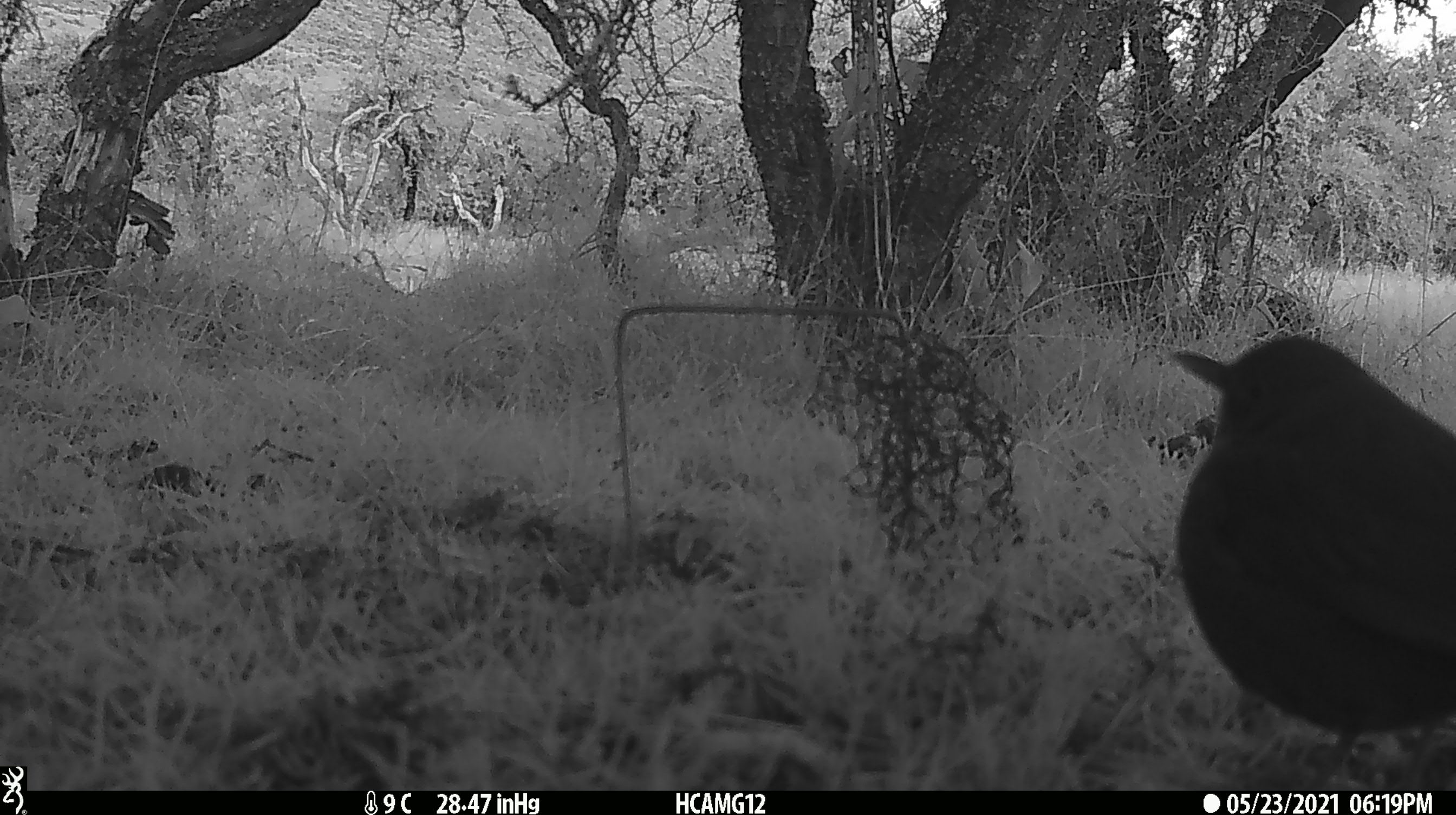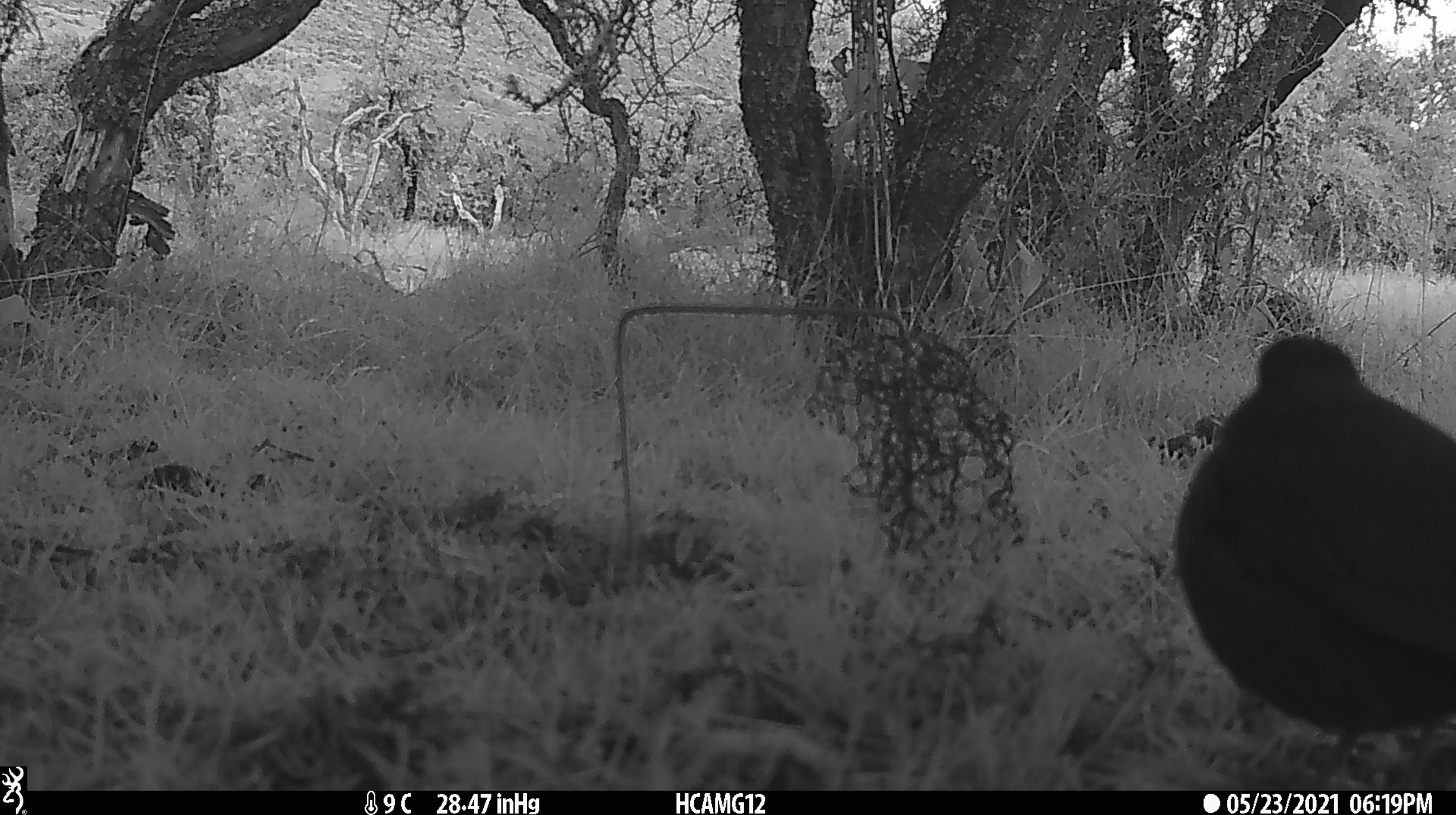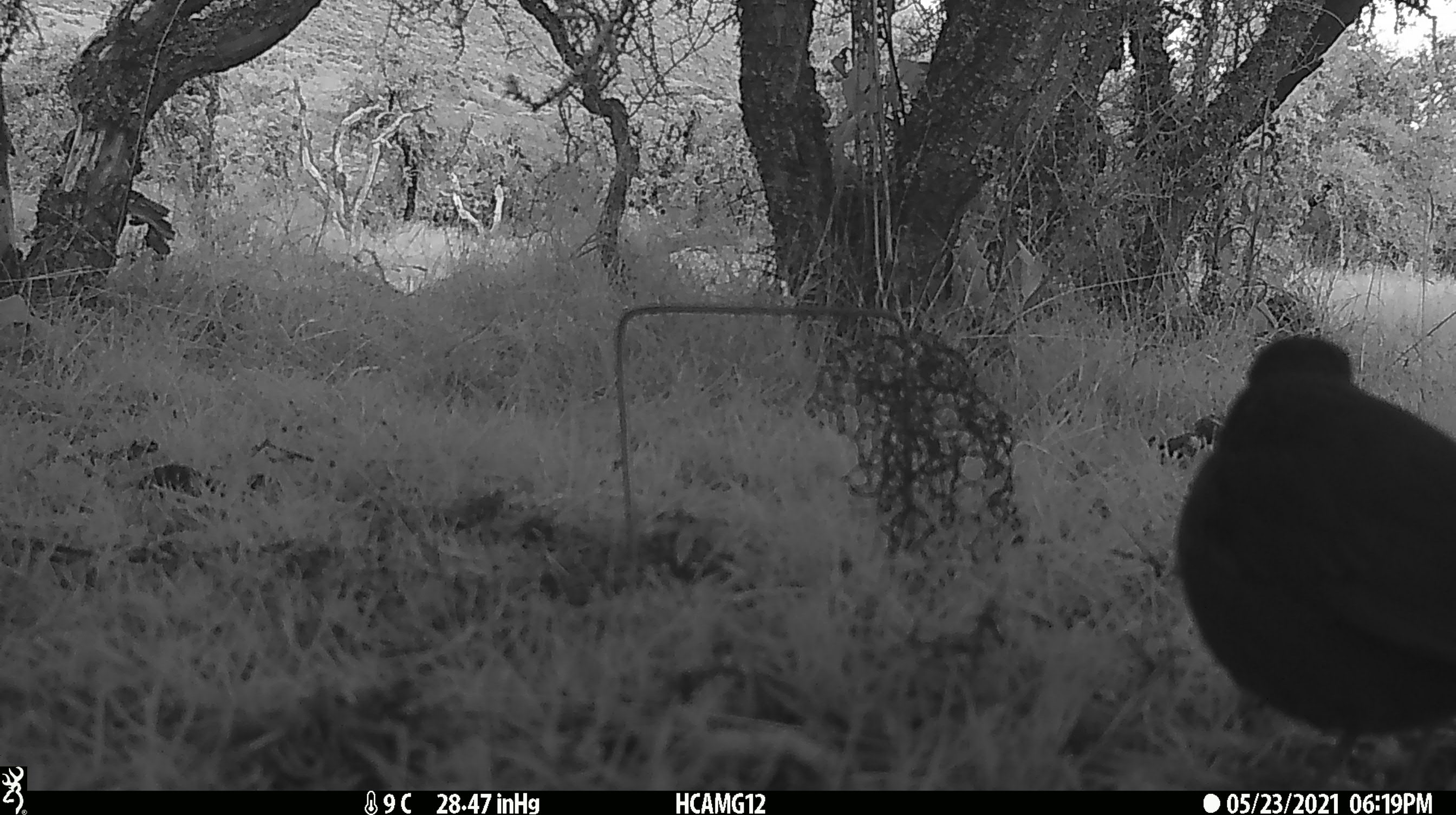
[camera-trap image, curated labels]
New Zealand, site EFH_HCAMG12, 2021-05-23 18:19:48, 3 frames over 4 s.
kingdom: Animalia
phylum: Chordata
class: Aves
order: Passeriformes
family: Turdidae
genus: Turdus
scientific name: Turdus merula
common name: eurasian blackbird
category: blackbird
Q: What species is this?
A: Blackbird (eurasian blackbird) (Turdus merula).